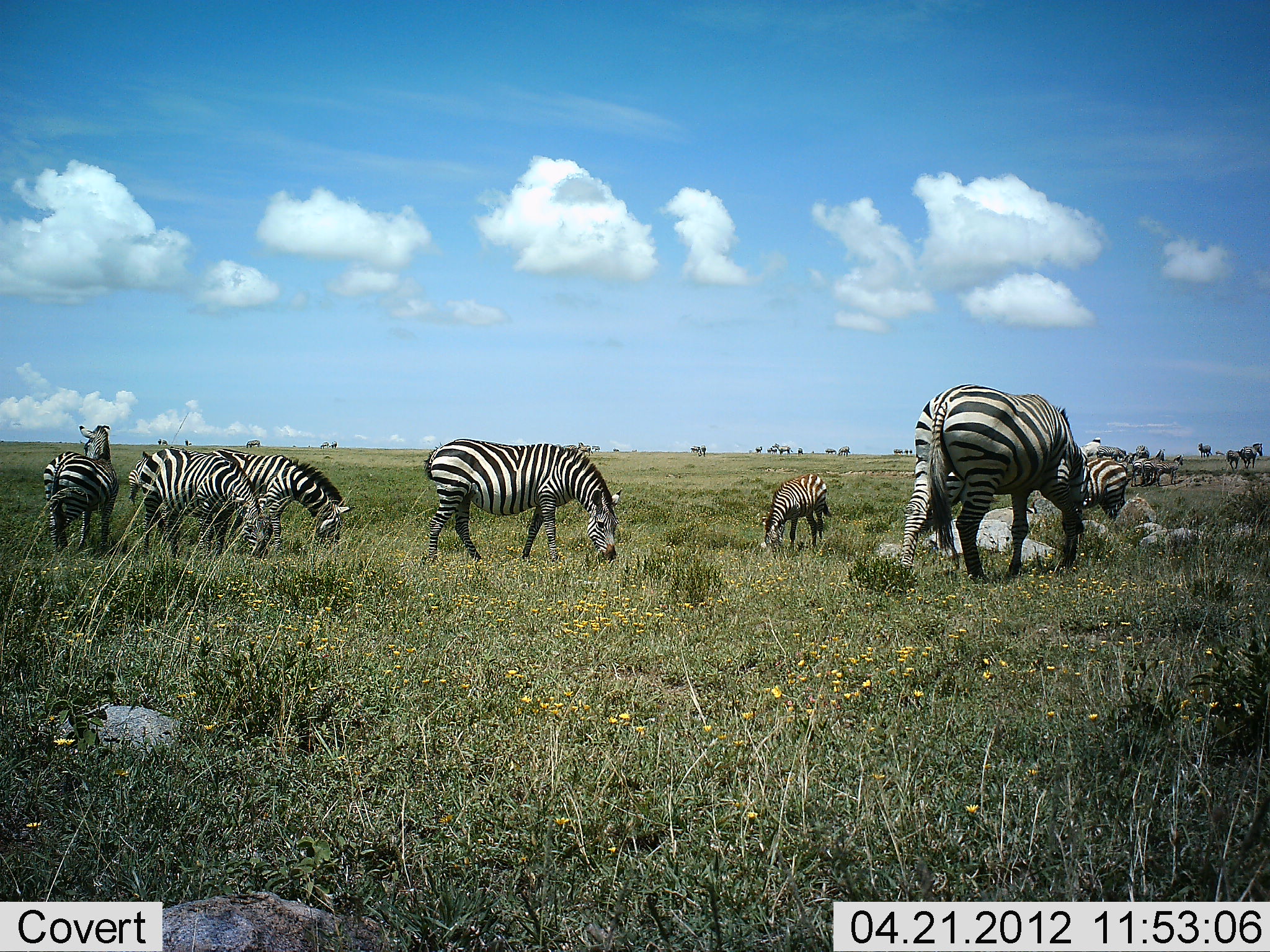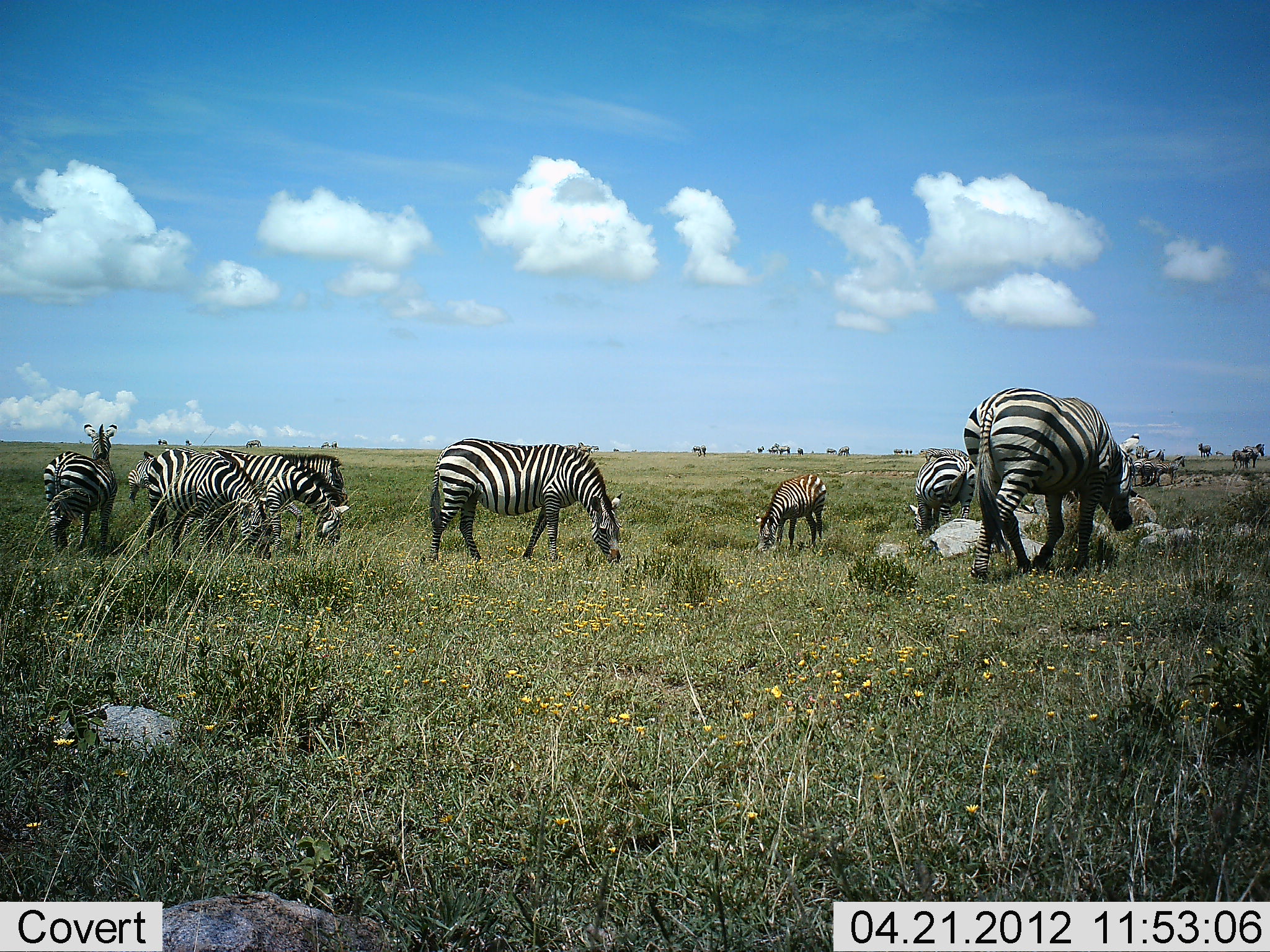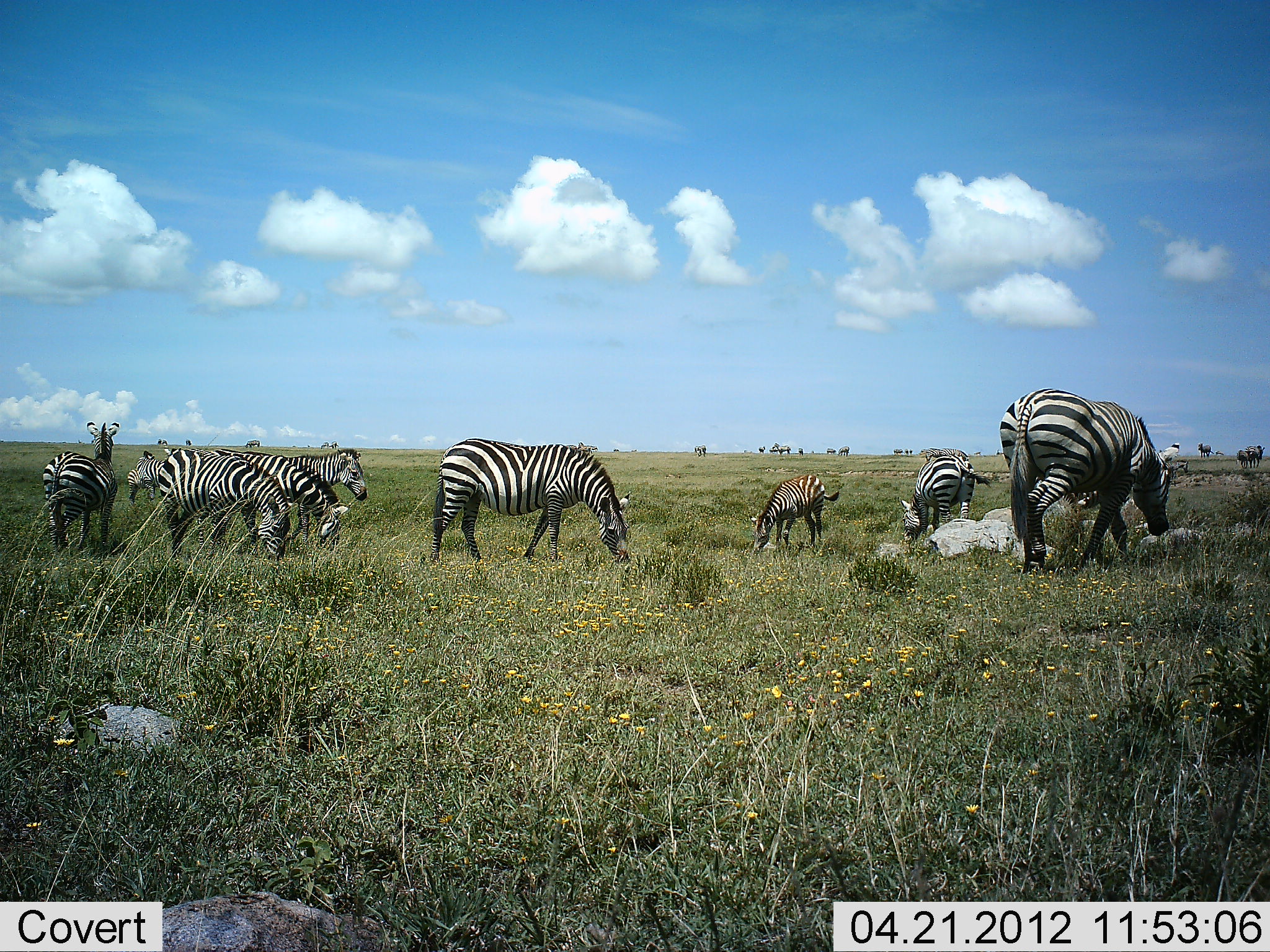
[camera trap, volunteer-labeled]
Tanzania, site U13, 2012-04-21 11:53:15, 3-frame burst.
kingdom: Animalia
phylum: Chordata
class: Mammalia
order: Perissodactyla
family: Equidae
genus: Equus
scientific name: Equus quagga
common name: plains zebra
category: zebra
Zebra (plains zebra) (Equus quagga), count 11-50. Behavior (volunteer vote fractions): standing 56%, resting 3%, moving 34%, interacting 3%. Young present (vote fraction): 22%. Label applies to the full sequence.